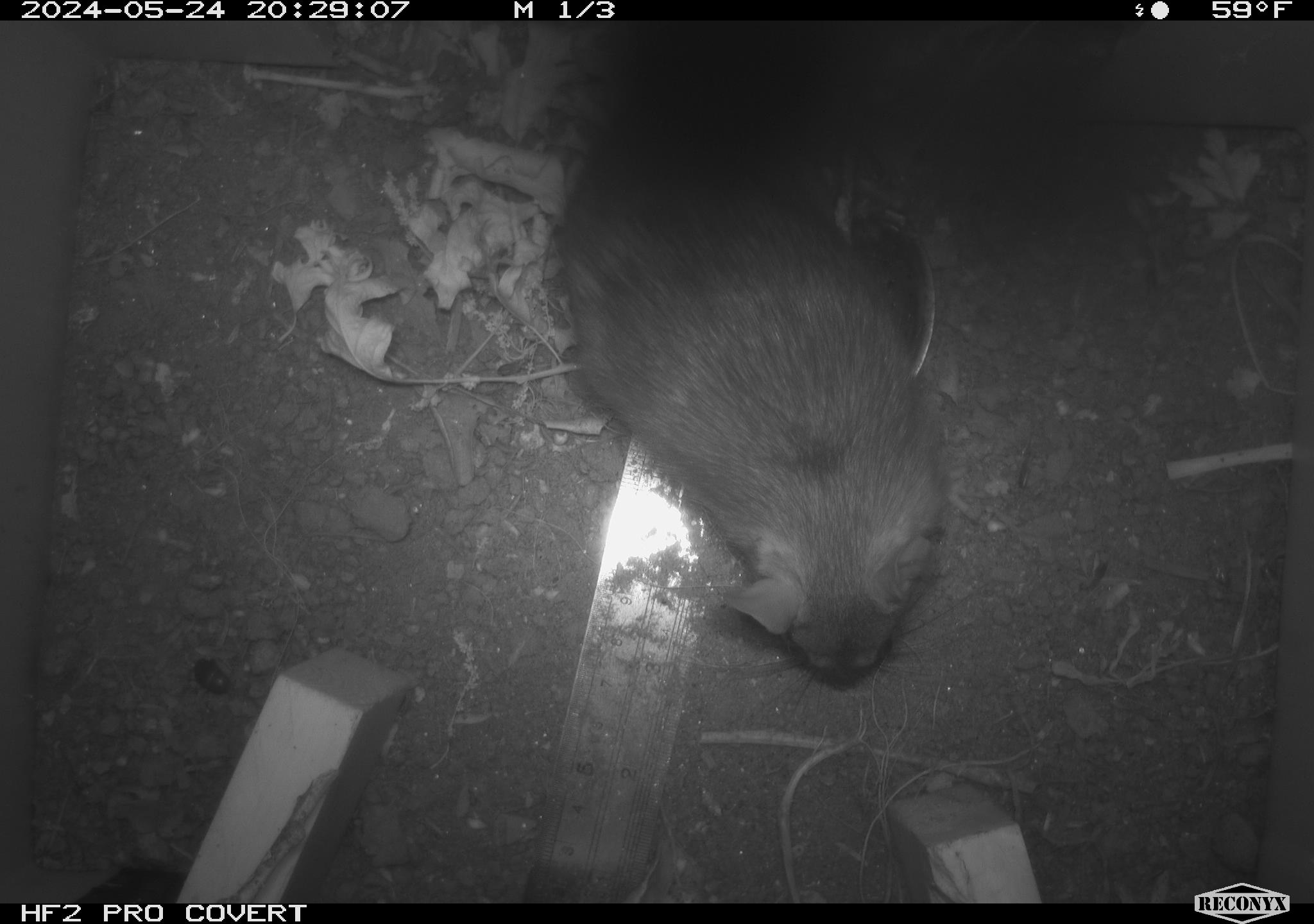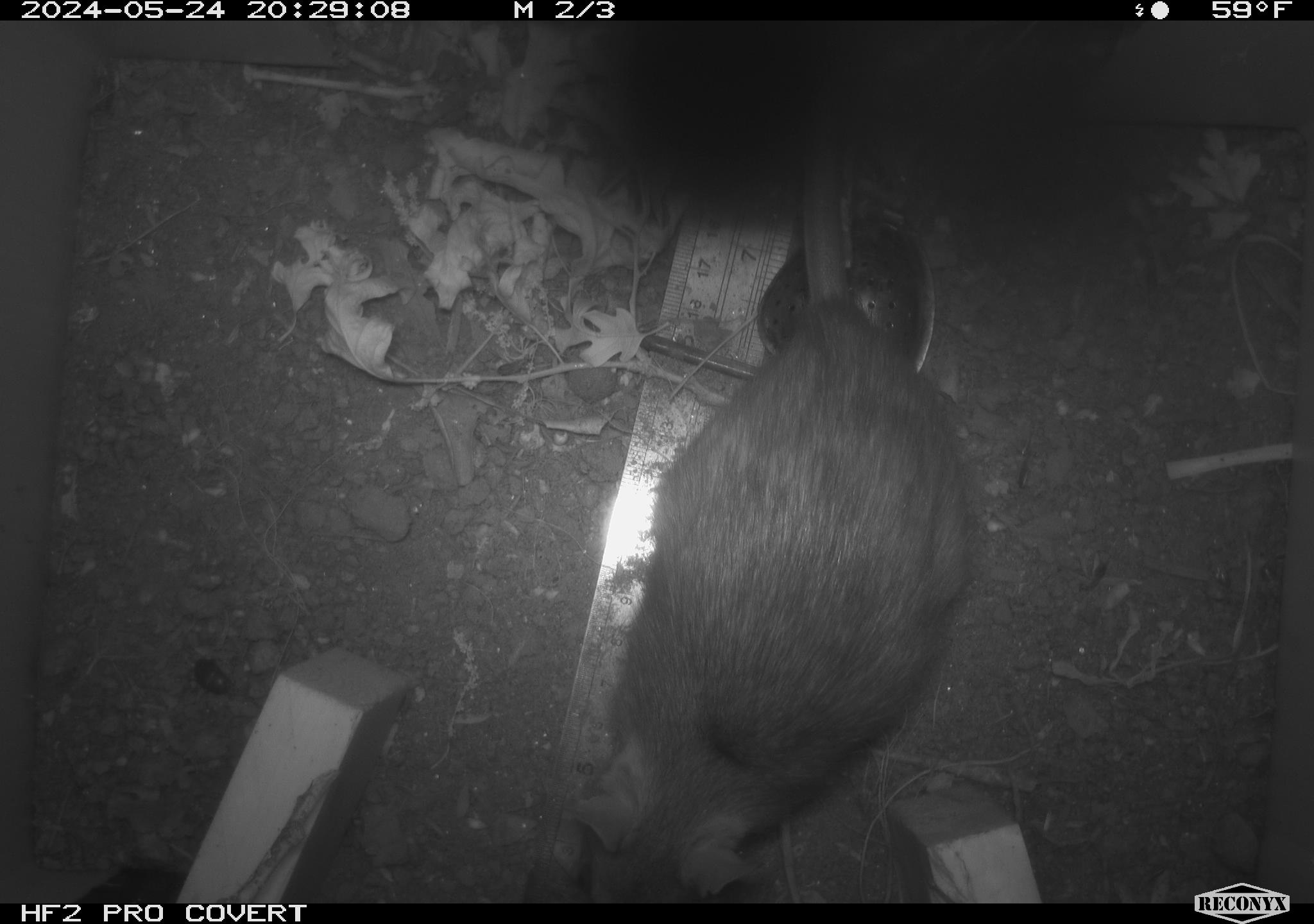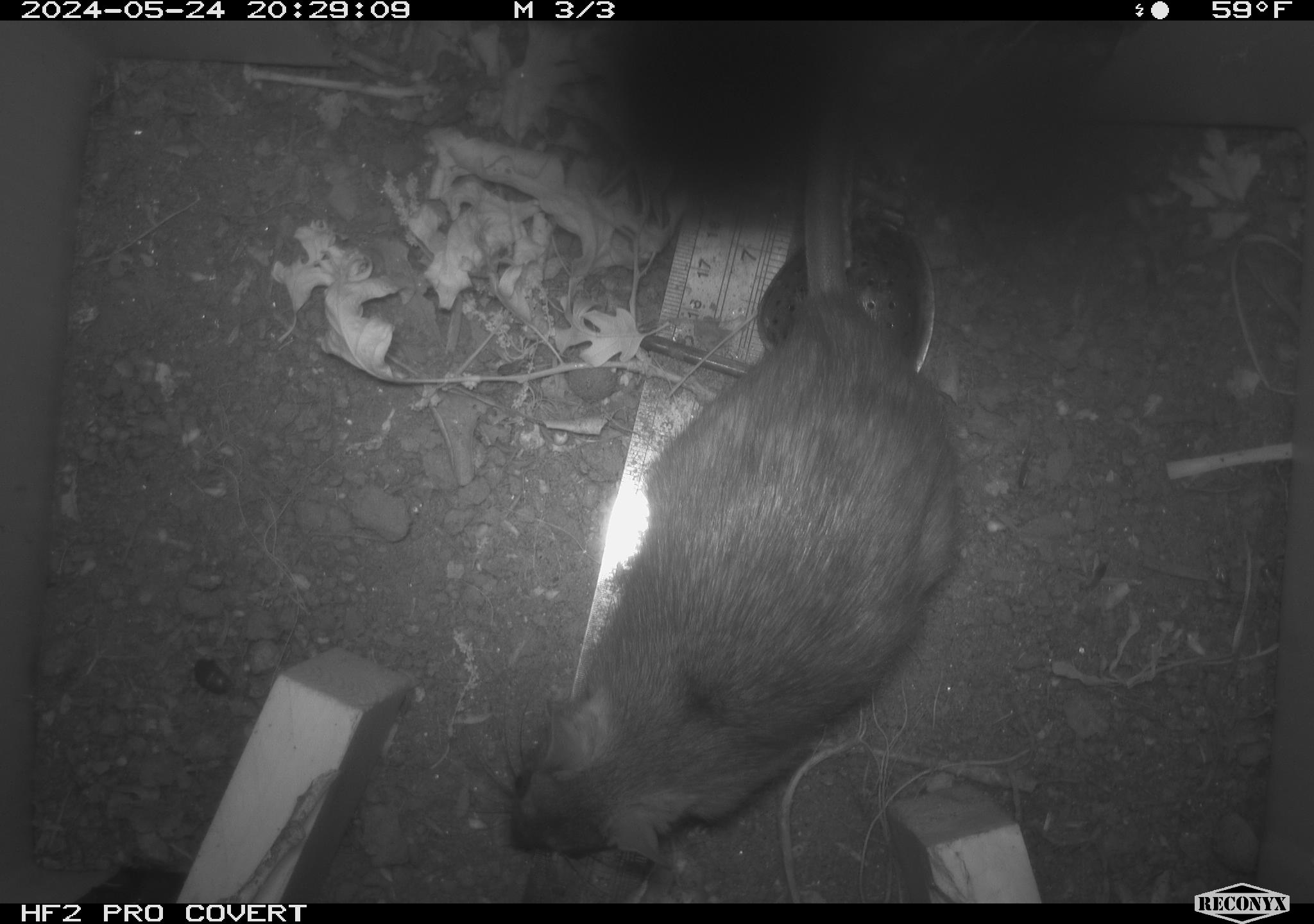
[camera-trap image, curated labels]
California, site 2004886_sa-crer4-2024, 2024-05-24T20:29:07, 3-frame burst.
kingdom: Animalia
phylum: Chordata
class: Mammalia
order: Rodentia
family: Muridae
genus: Rattus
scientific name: Rattus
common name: rat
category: rattus species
Rattus species (rat) (Rattus).